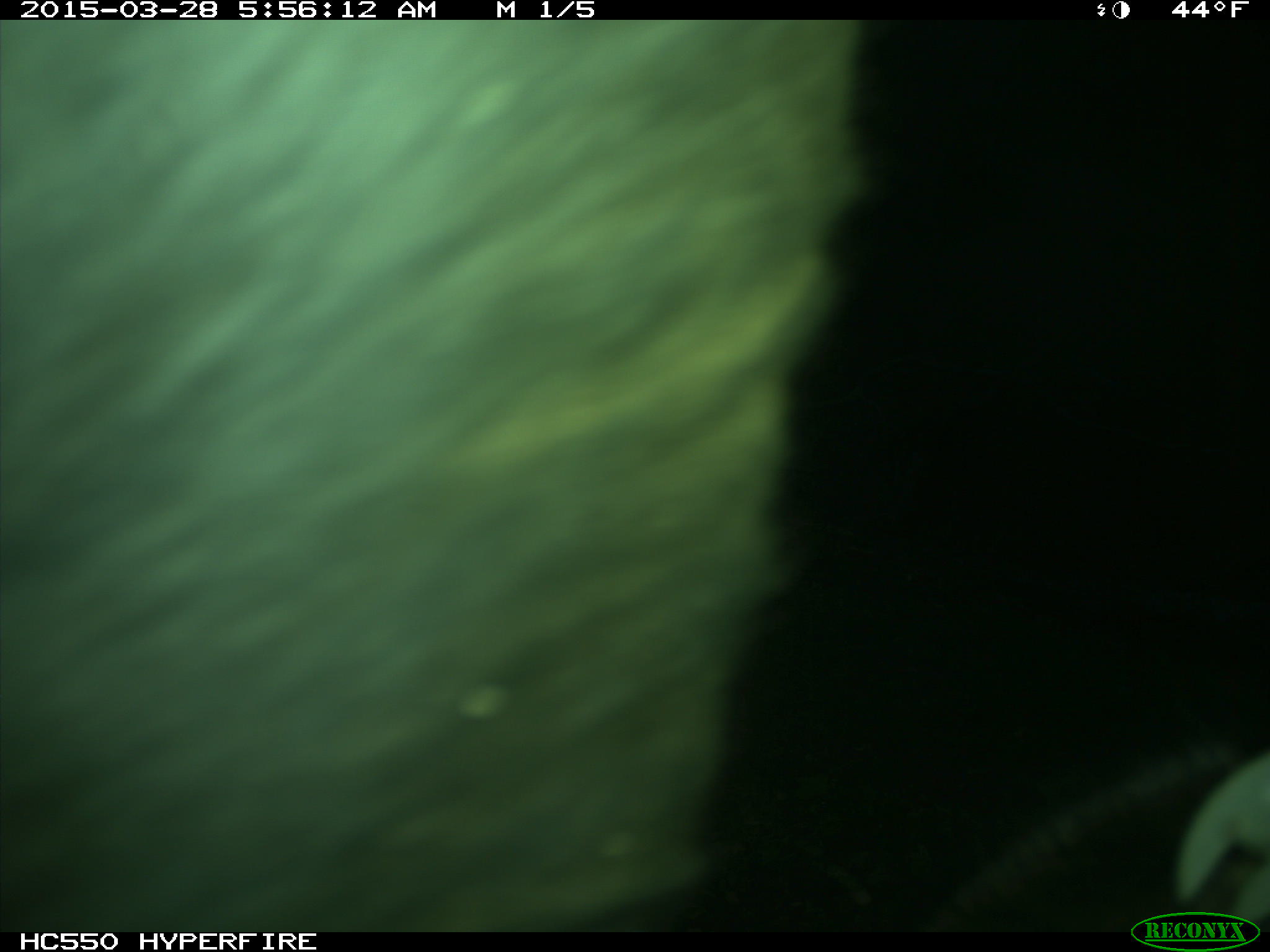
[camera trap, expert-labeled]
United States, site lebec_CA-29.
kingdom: Animalia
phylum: Chordata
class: Mammalia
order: Artiodactyla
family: Bovidae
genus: Bos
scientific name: Bos taurus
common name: domestic cow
Bos taurus (domestic cow).